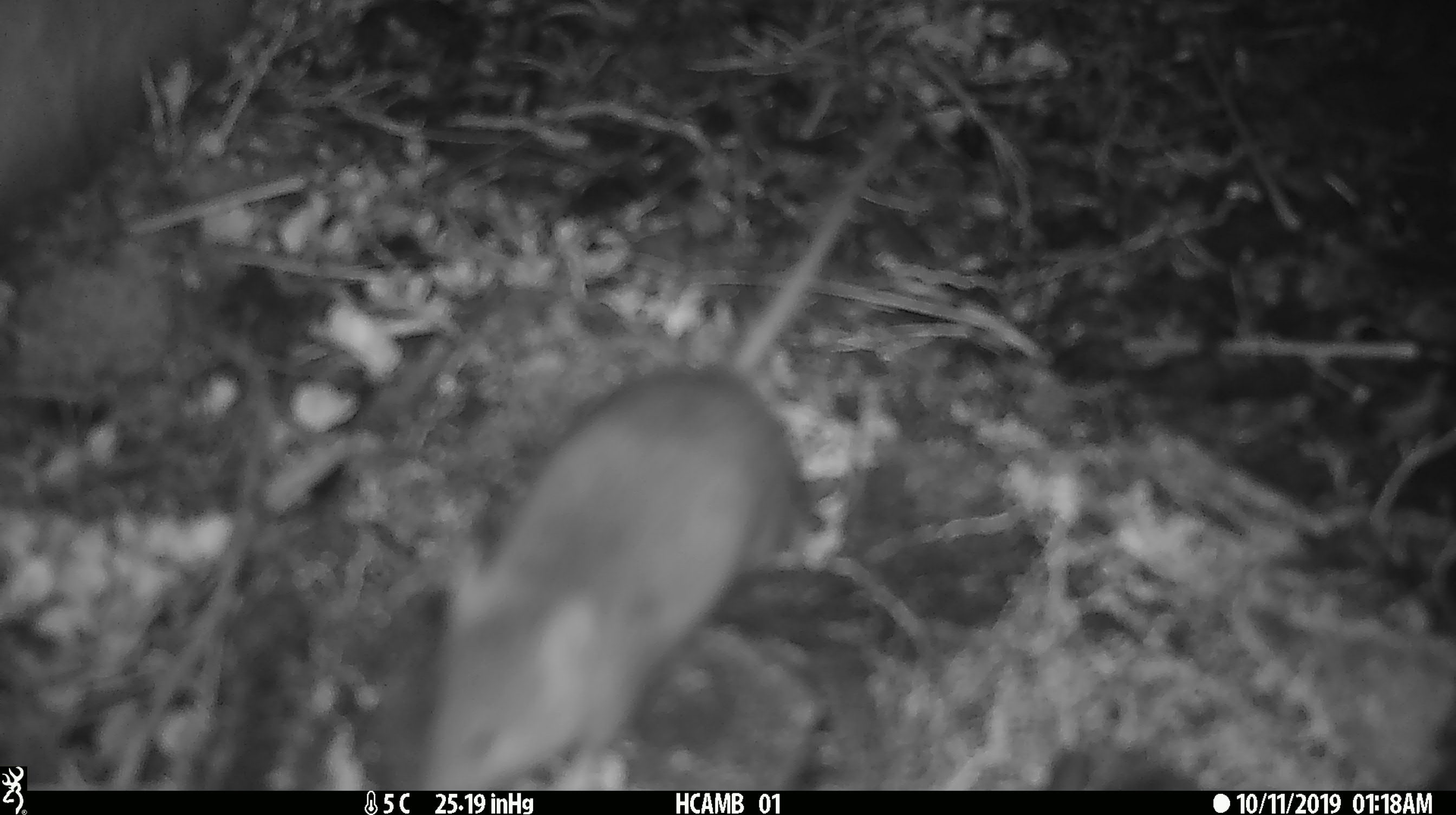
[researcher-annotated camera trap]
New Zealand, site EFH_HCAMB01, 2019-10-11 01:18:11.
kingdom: Animalia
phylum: Chordata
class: Mammalia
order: Rodentia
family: Muridae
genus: Mus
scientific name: Mus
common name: mouse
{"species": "mouse (Mus)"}